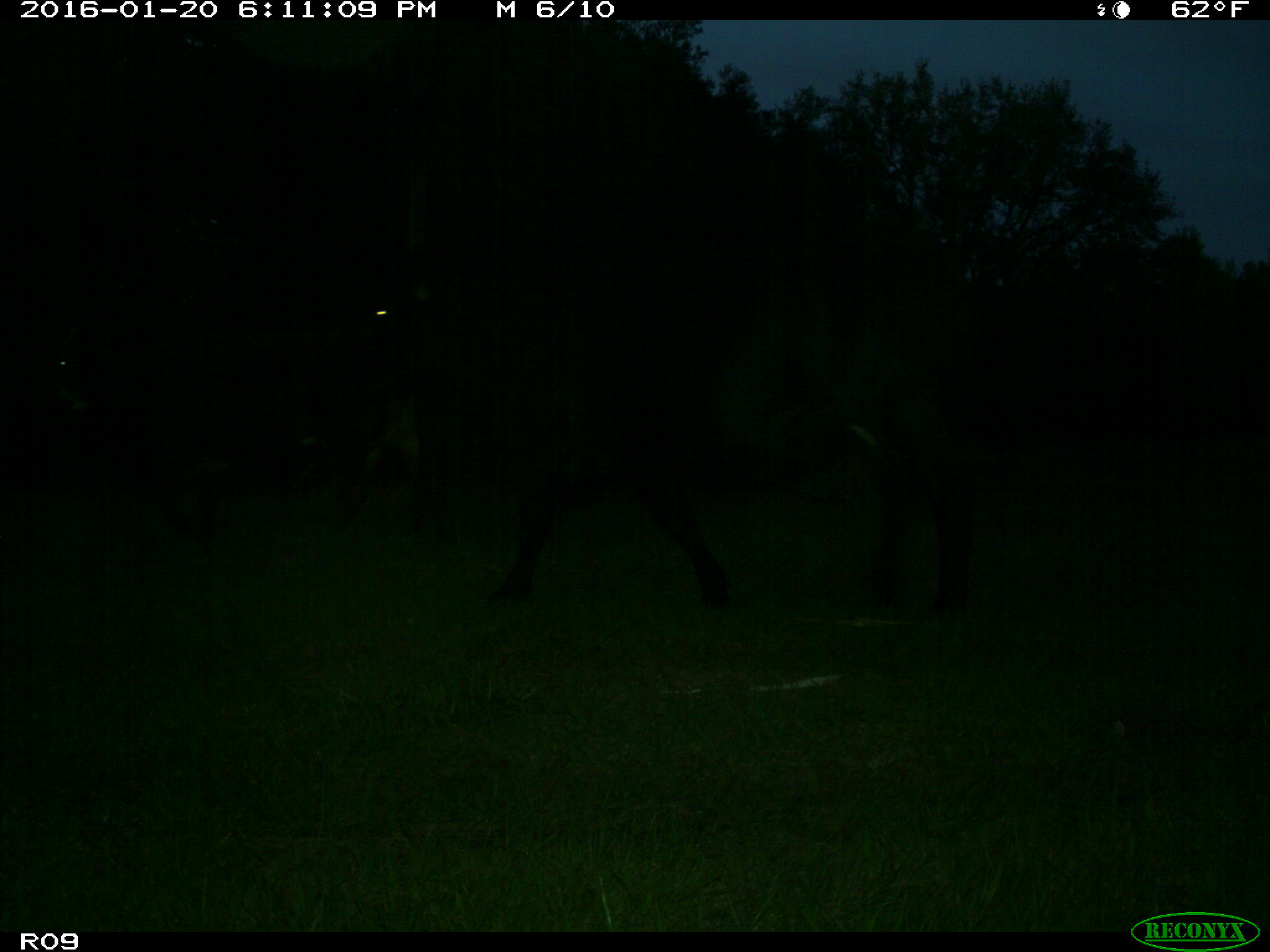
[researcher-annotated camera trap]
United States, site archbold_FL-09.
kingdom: Animalia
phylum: Chordata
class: Mammalia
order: Artiodactyla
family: Bovidae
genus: Bos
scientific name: Bos taurus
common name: domestic cow